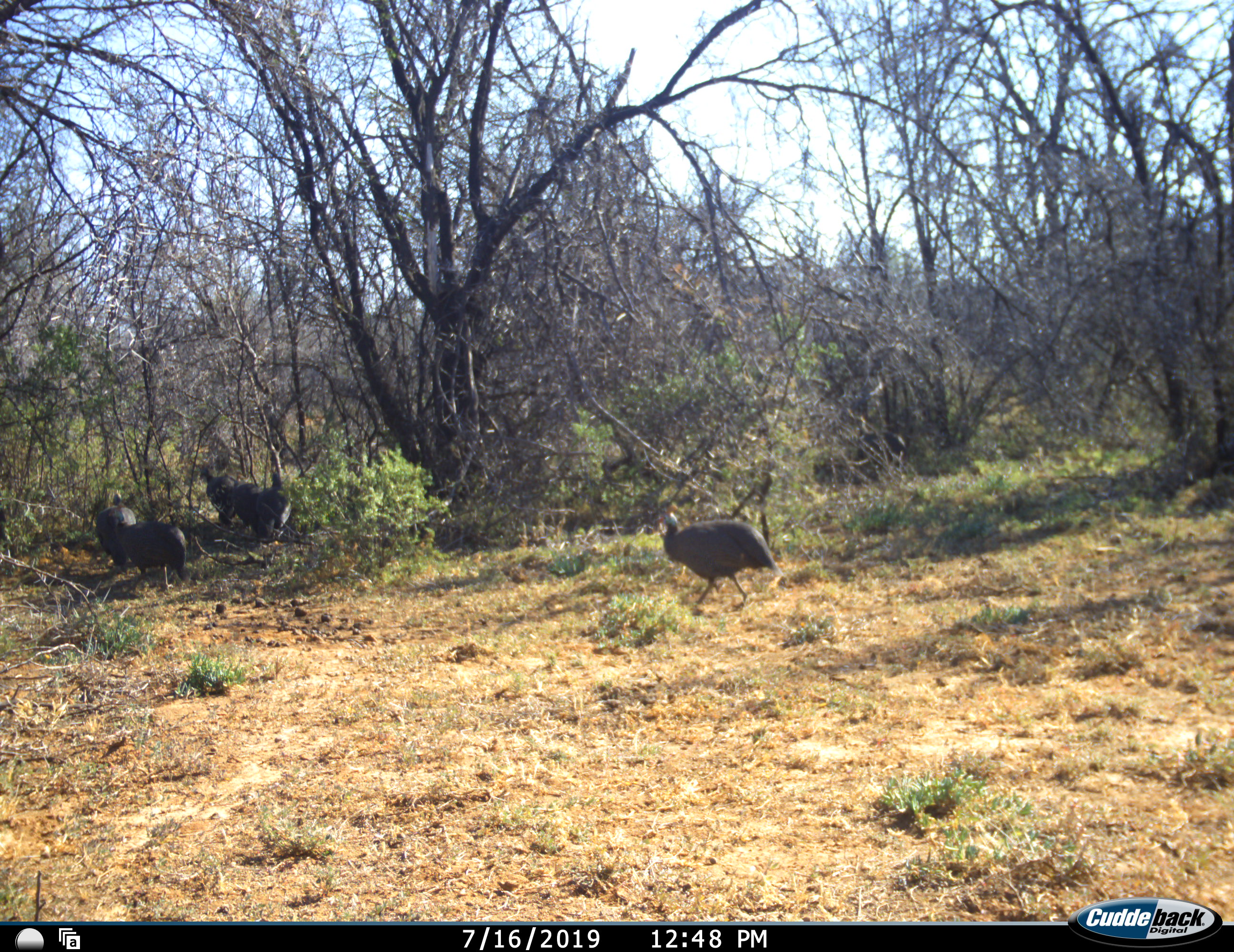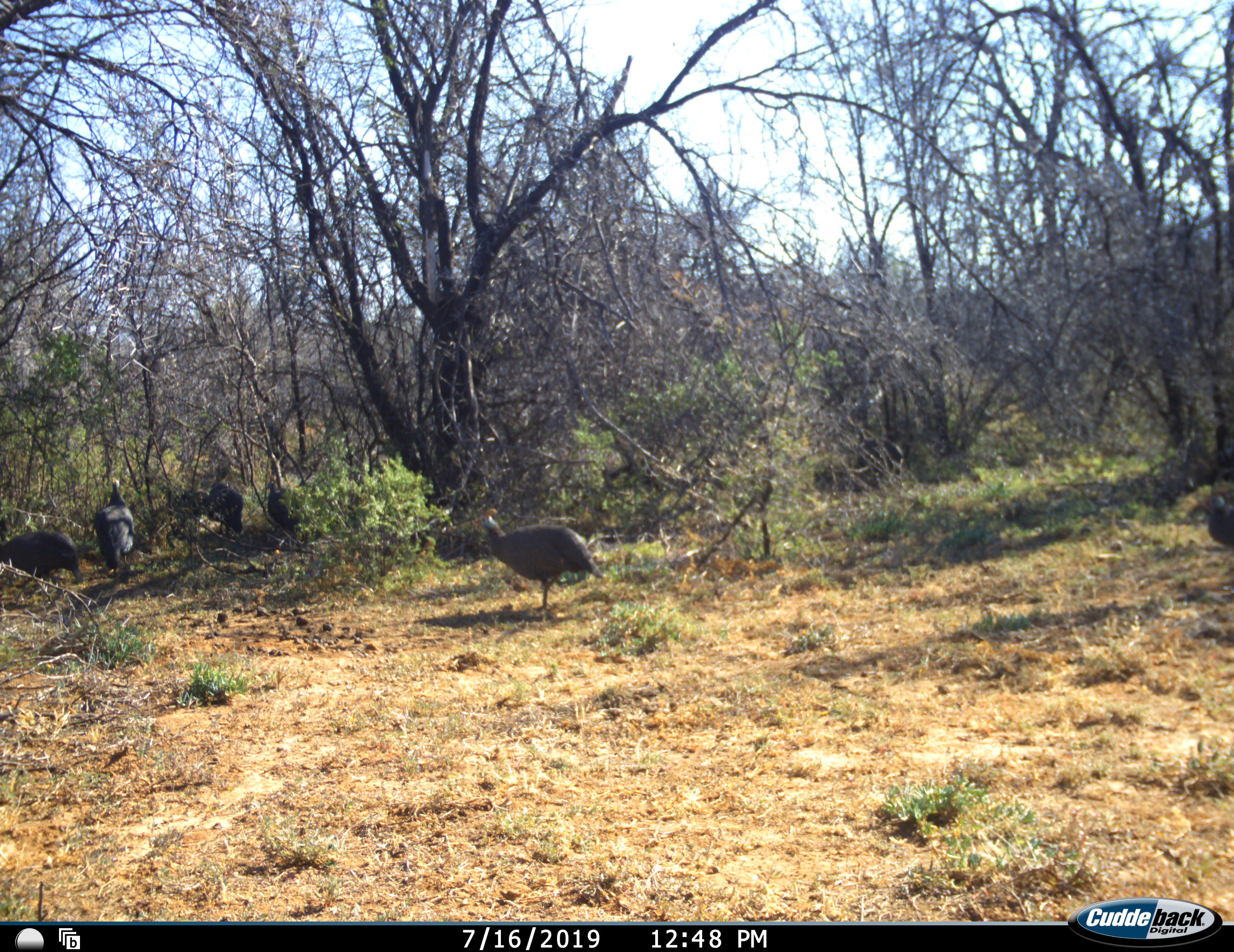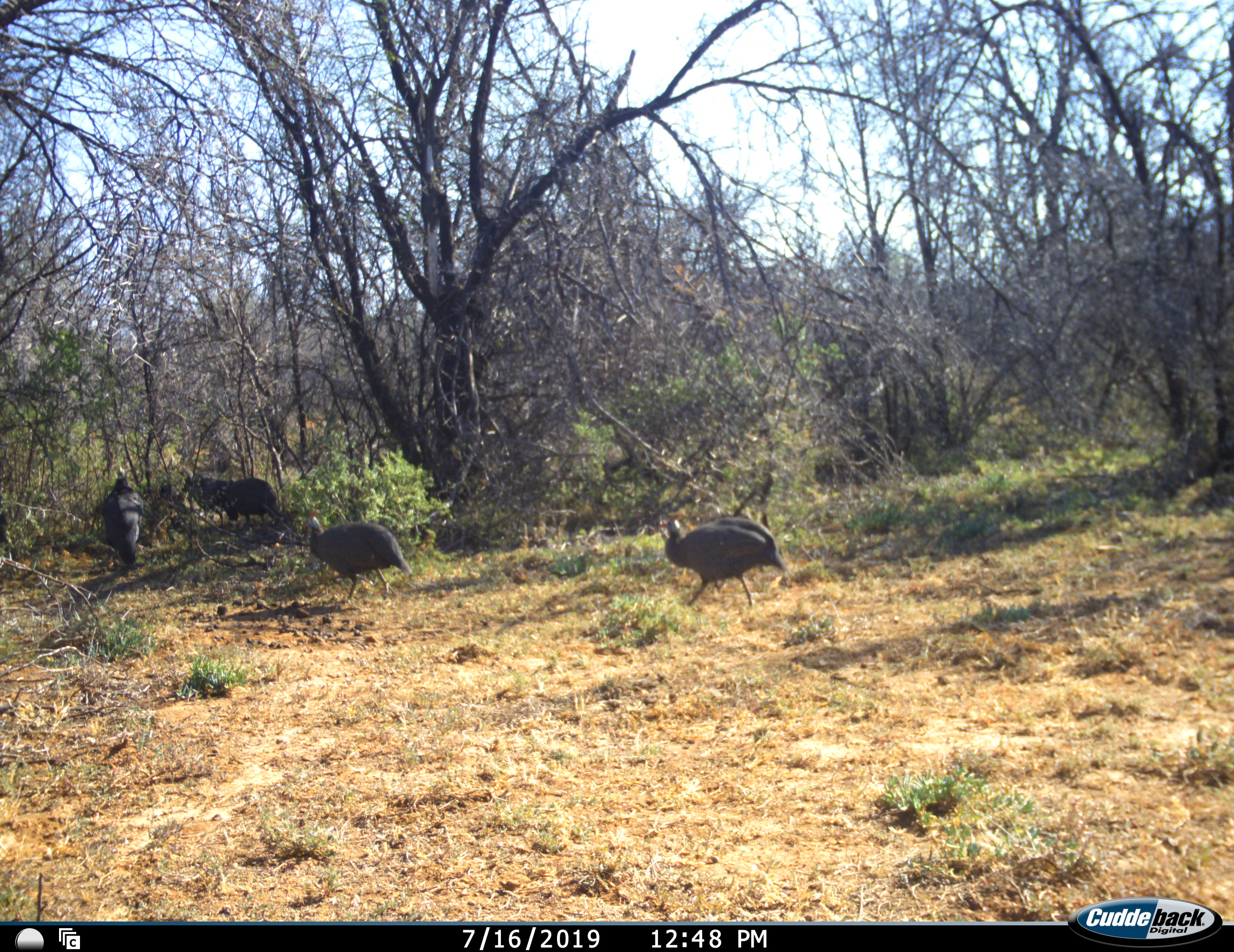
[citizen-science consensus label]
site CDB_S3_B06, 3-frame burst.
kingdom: Animalia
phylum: Chordata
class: Aves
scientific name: Aves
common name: bird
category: birdother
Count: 6.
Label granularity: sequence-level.